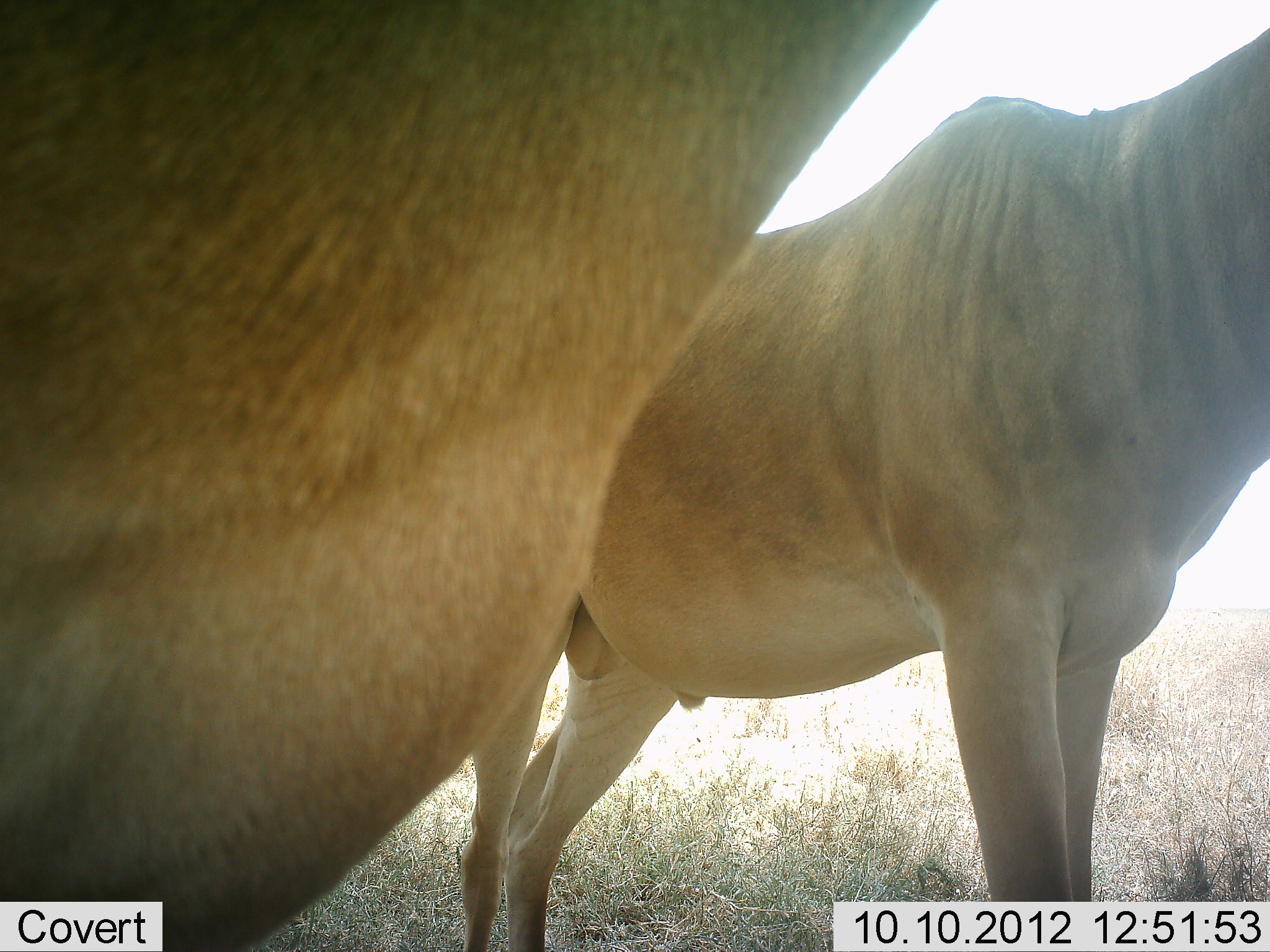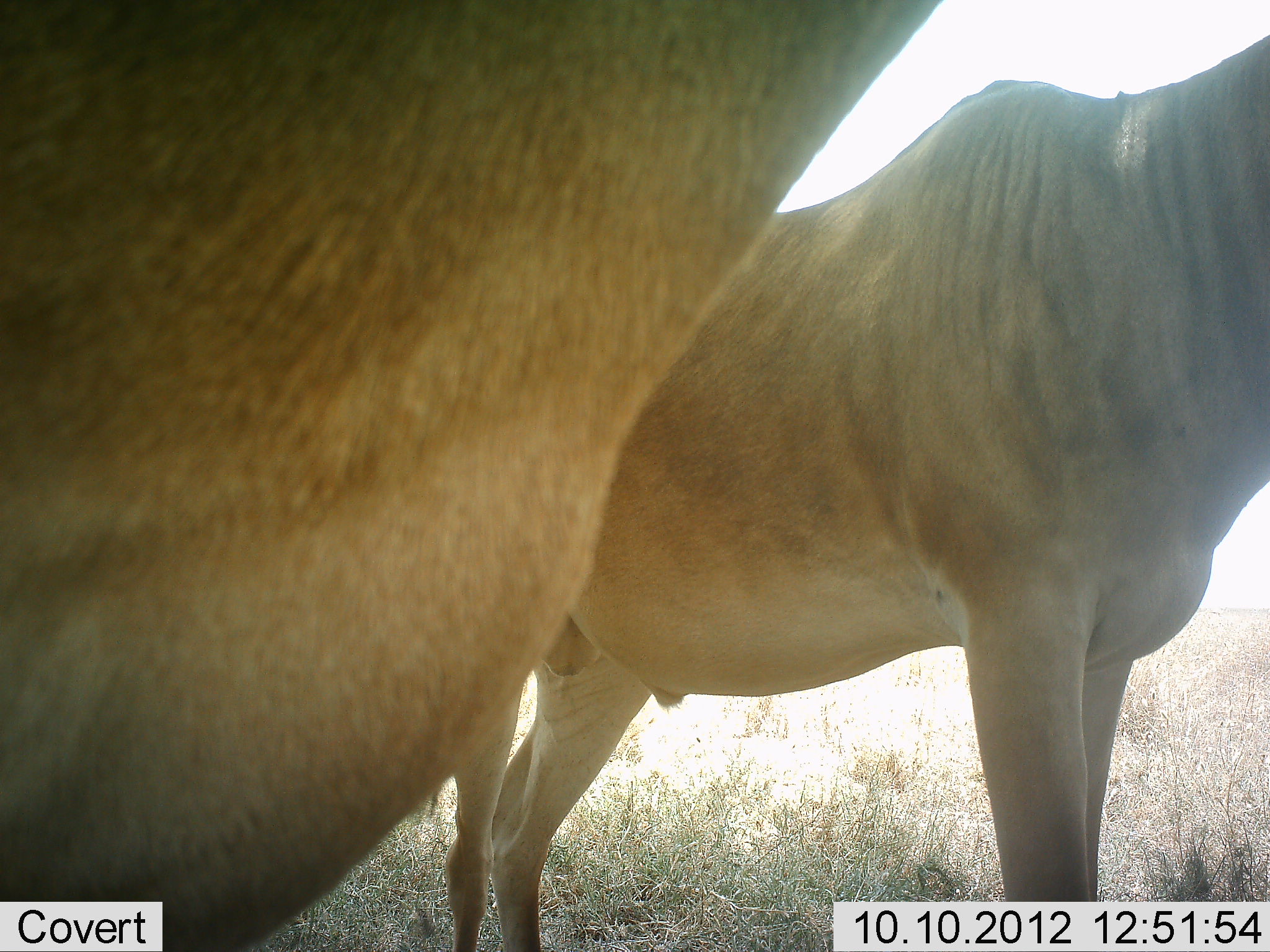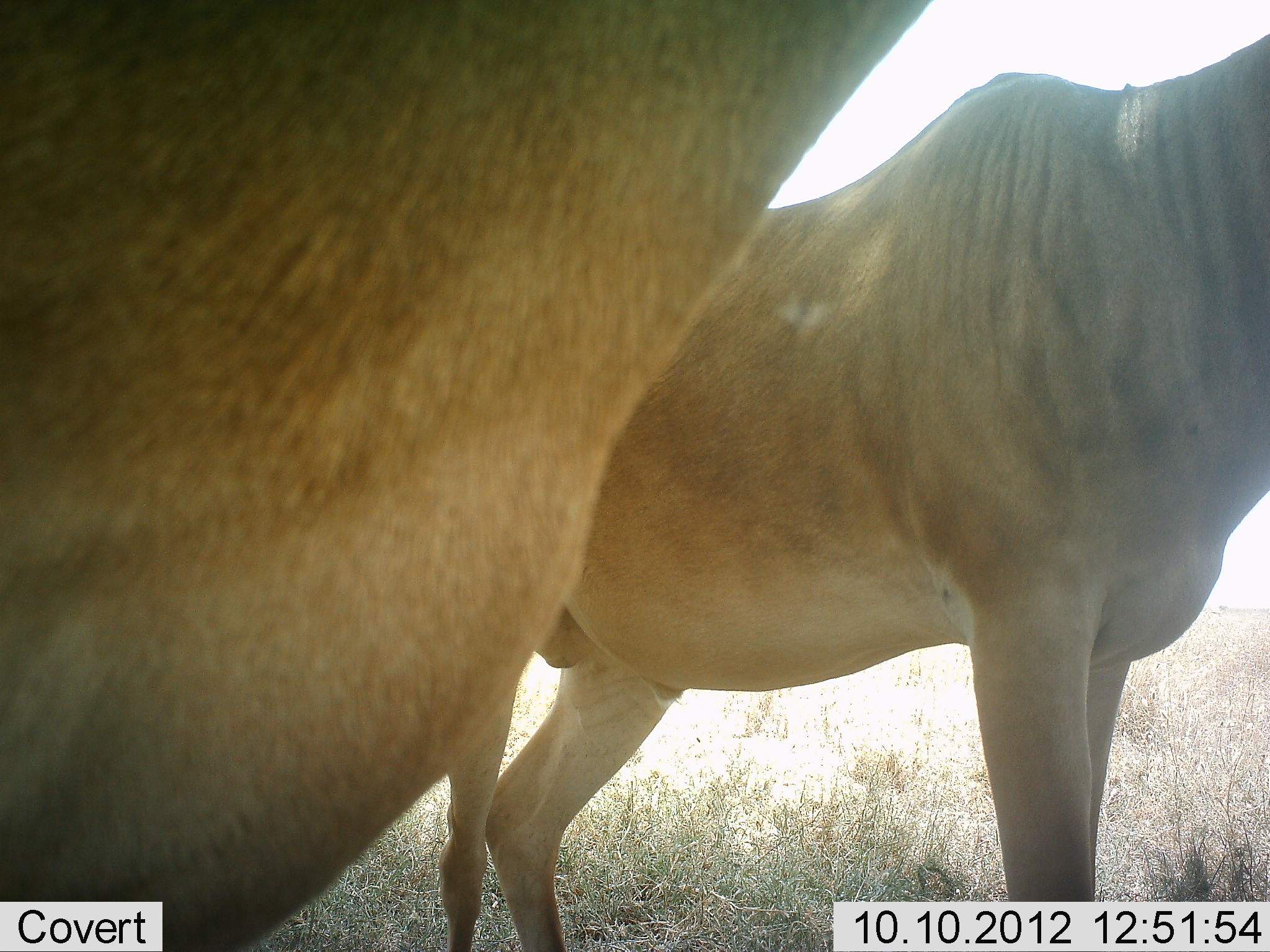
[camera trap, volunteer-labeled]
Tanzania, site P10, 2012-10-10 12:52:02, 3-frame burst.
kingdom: Animalia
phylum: Chordata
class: Mammalia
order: Artiodactyla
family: Bovidae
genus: Alcelaphus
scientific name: Alcelaphus buselaphus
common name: hartebeest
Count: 2.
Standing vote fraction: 100%.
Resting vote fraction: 0%.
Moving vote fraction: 0%.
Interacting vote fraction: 0%.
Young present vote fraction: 0%.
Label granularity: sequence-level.